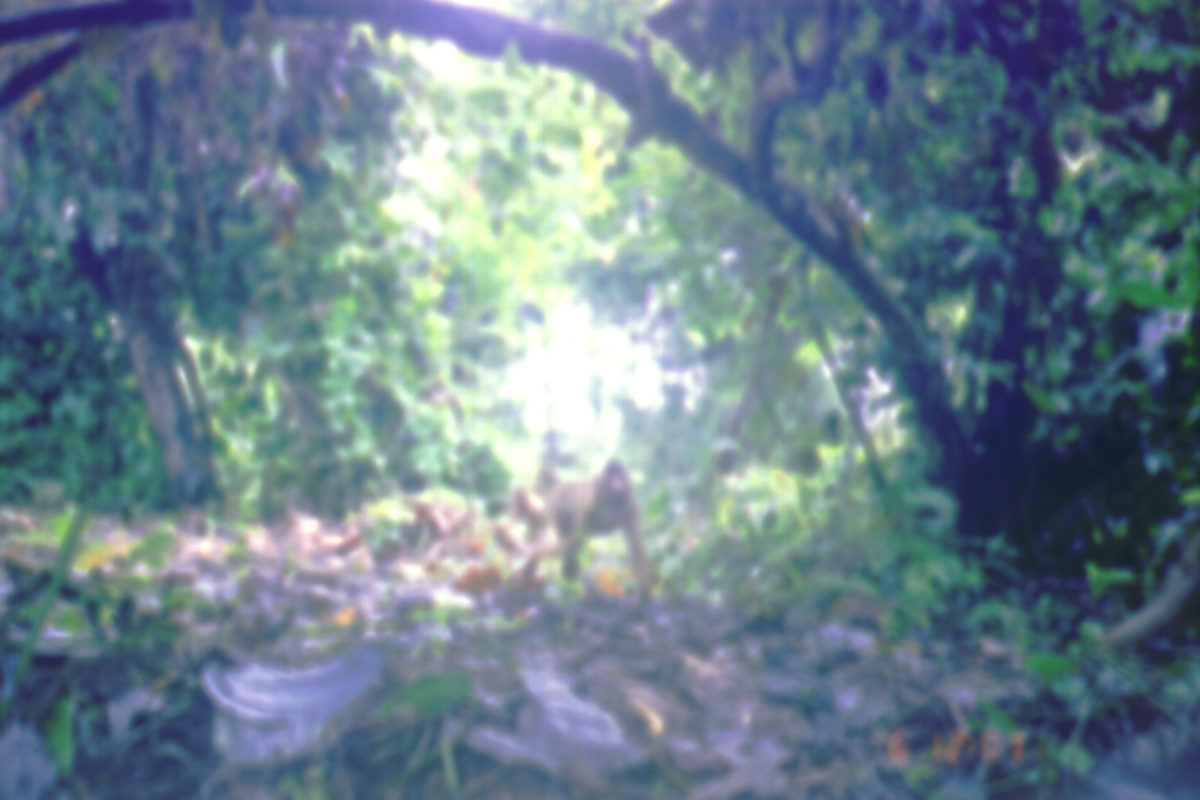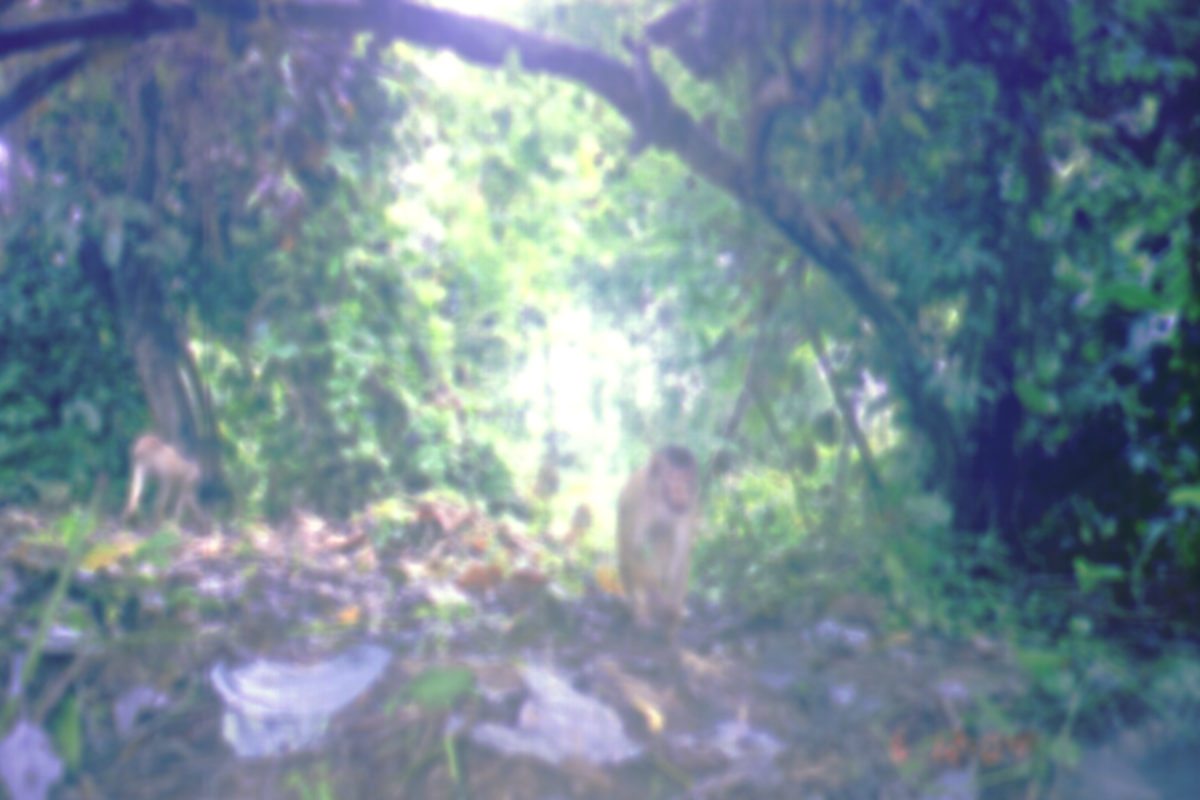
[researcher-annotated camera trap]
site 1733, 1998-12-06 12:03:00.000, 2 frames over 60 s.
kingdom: Animalia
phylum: Chordata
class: Mammalia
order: Primates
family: Cercopithecidae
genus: Macaca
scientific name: Macaca nemestrina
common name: southern pig-tailed macaque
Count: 2.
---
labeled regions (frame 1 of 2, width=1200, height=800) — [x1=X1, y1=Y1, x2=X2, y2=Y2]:
macaca nemestrina: [x1=507, y1=460, x2=649, y2=602]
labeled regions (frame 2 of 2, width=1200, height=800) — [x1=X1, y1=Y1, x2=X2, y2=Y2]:
macaca nemestrina: [x1=618, y1=444, x2=700, y2=647]; [x1=124, y1=433, x2=211, y2=534]